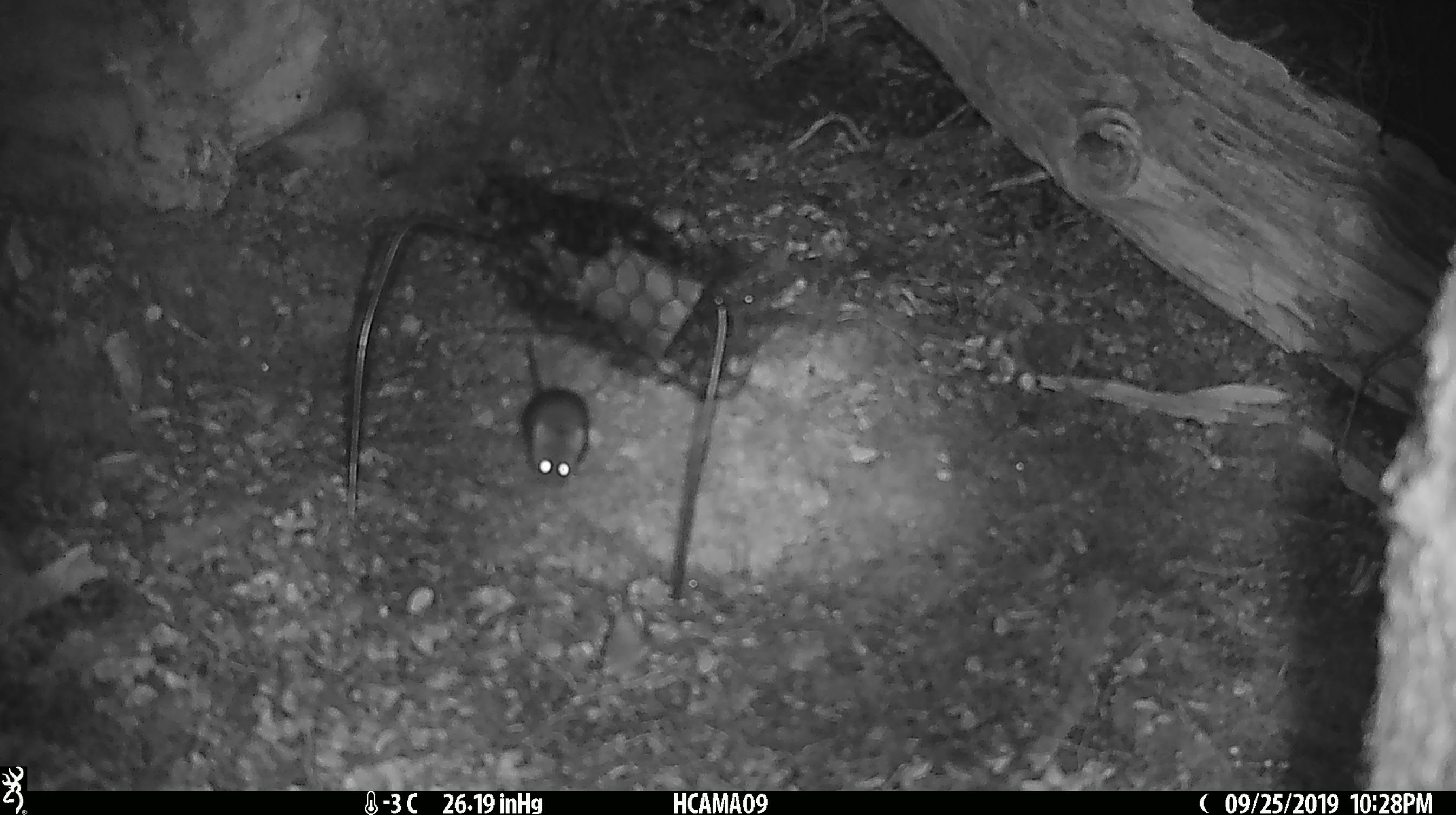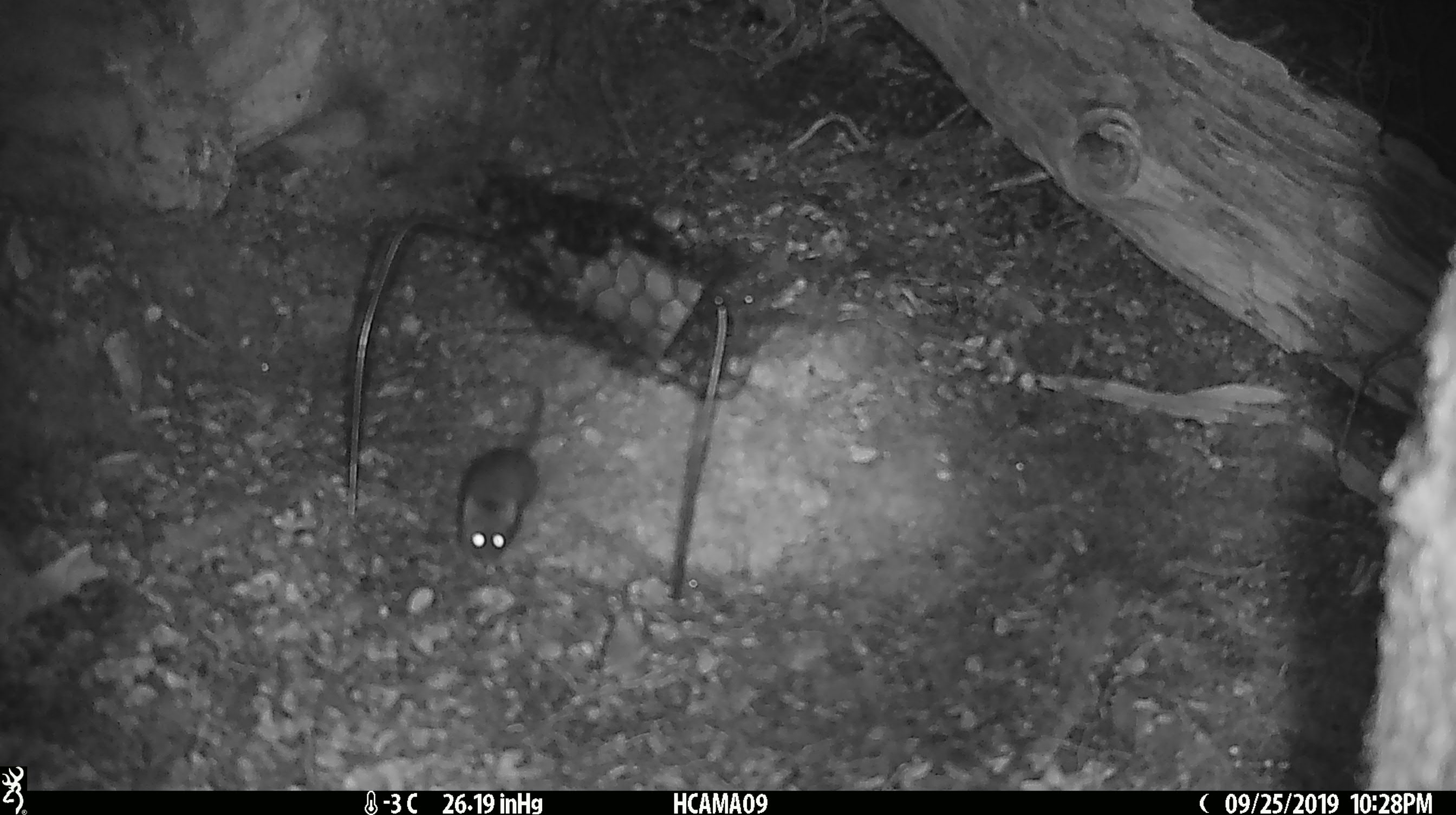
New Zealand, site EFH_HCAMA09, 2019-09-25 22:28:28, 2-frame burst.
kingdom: Animalia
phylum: Chordata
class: Mammalia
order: Rodentia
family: Muridae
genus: Mus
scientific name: Mus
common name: mouse